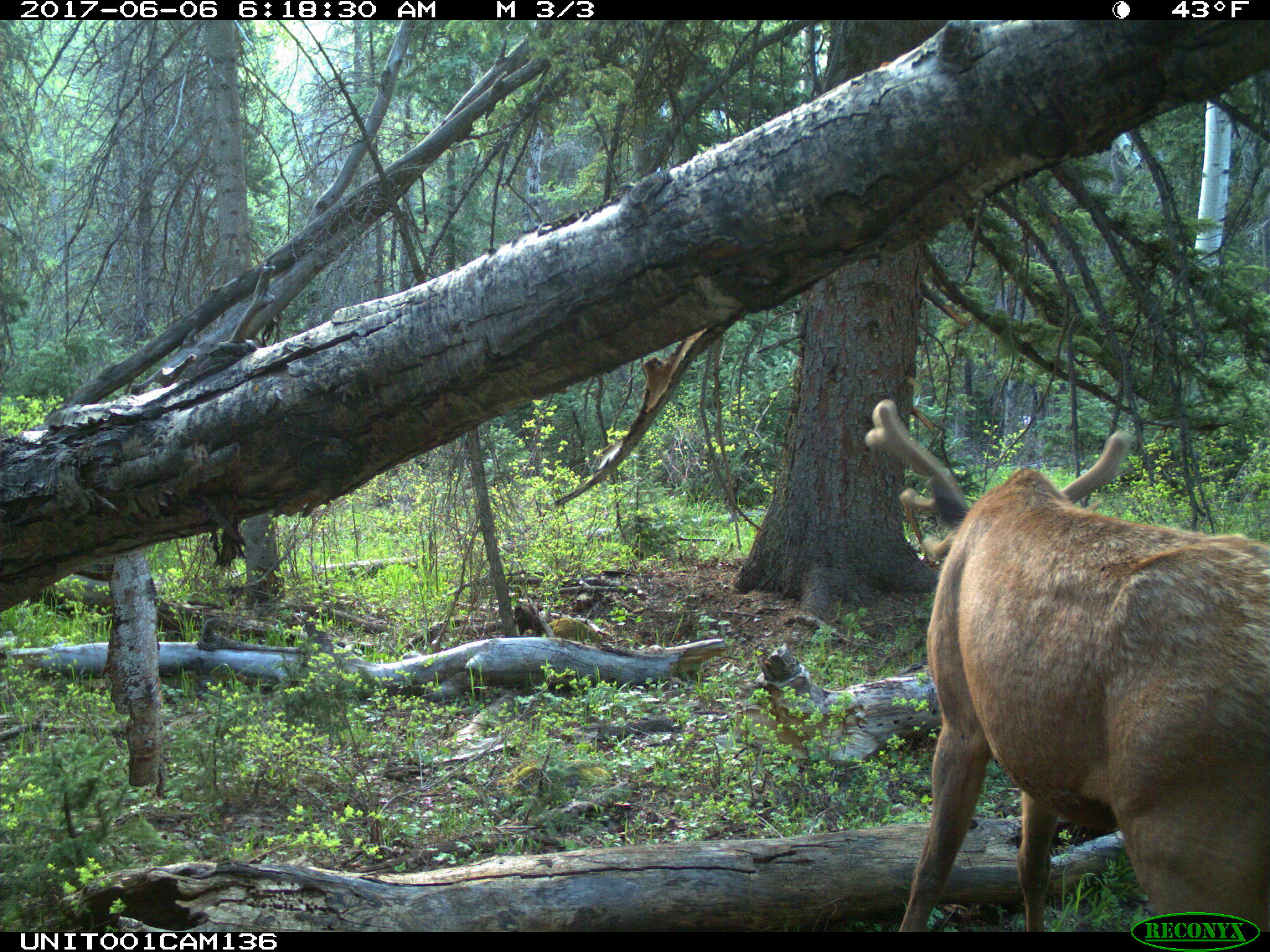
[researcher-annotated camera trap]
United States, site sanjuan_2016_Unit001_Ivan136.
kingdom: Animalia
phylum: Chordata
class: Mammalia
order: Artiodactyla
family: Cervidae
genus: Cervus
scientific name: Cervus elaphus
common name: red deer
Cervus elaphus (red deer).